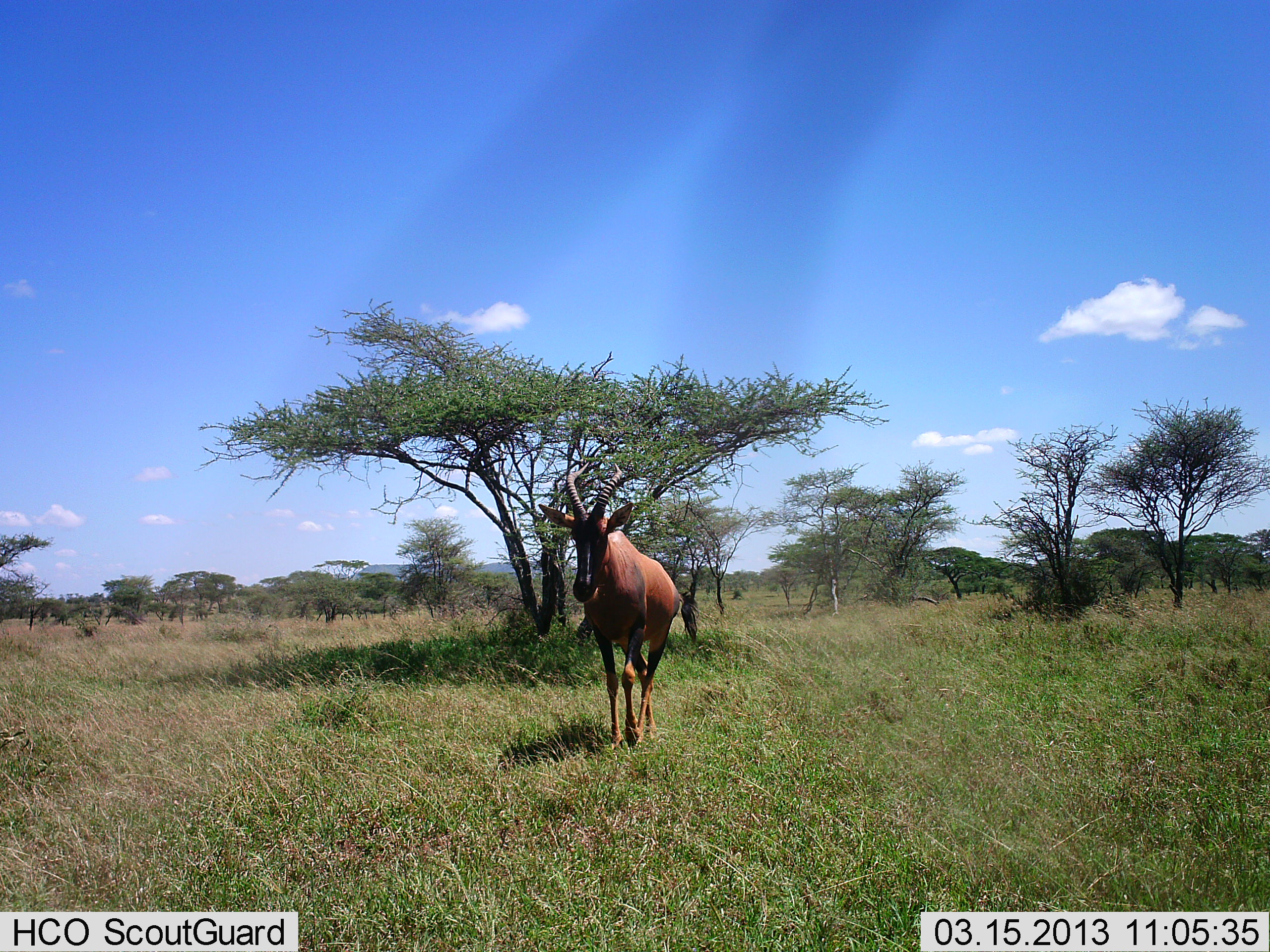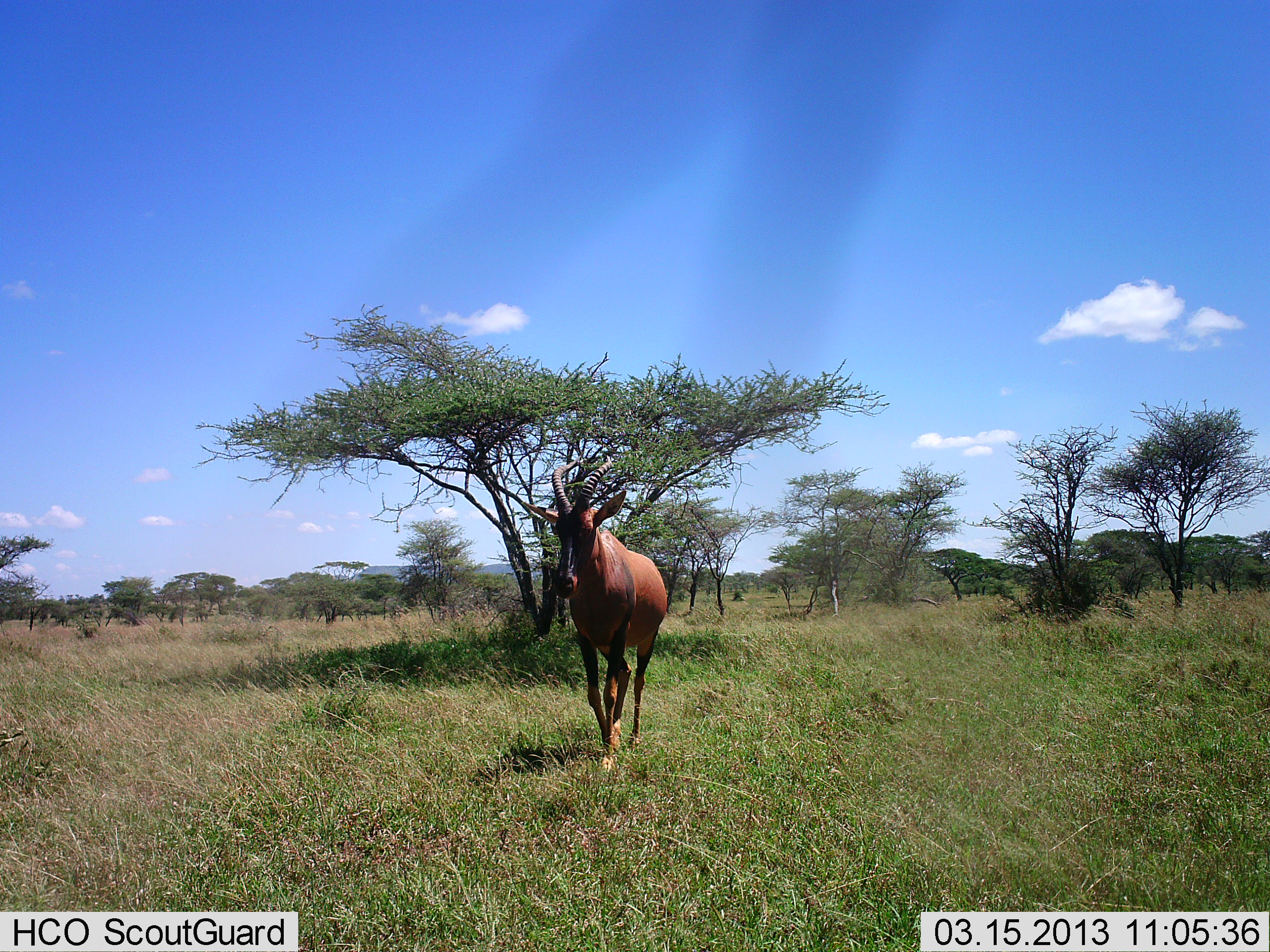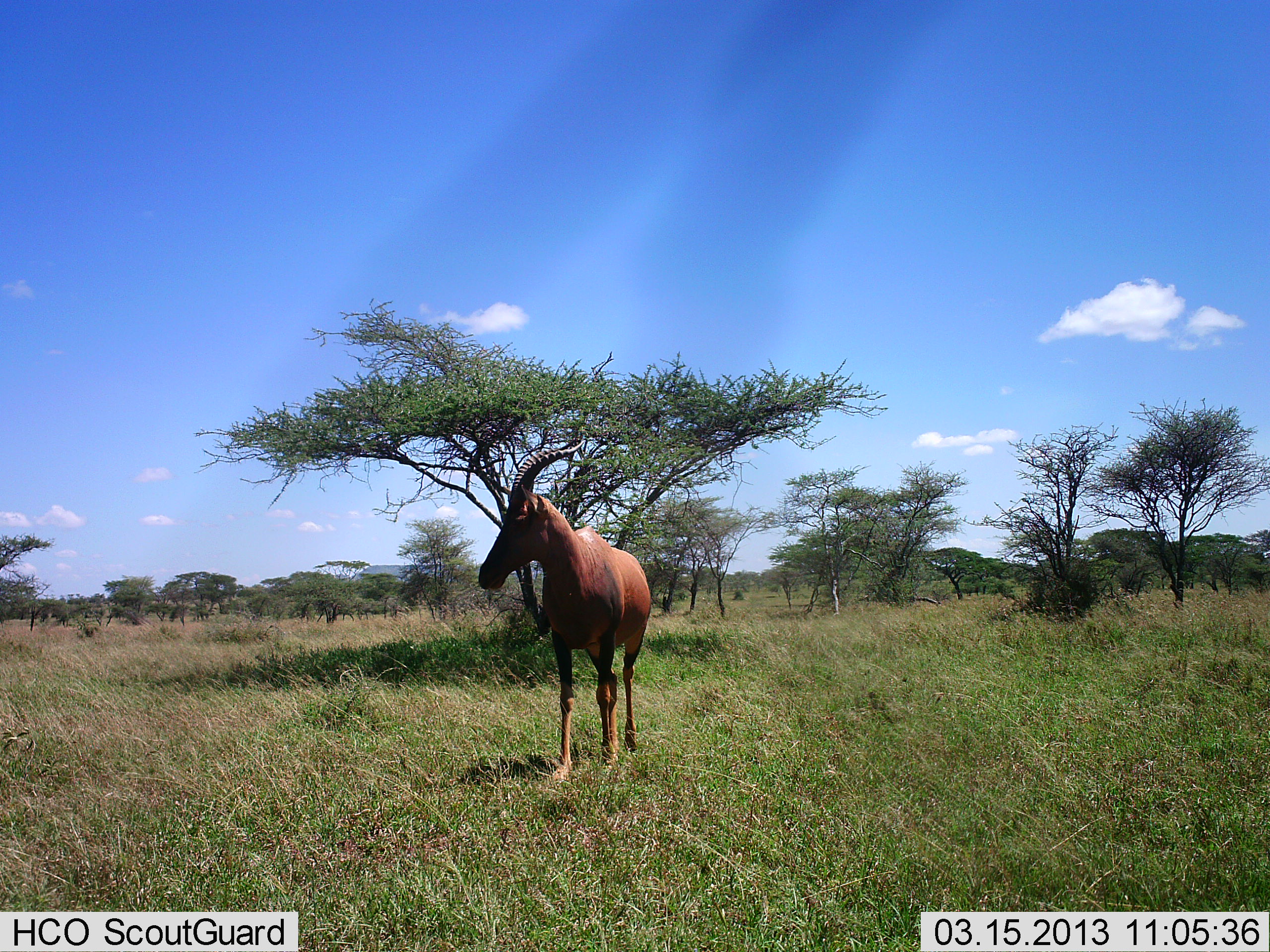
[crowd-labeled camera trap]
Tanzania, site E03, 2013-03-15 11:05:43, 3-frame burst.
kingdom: Animalia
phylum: Chordata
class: Mammalia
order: Artiodactyla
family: Bovidae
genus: Damaliscus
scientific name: Damaliscus lunatus jimela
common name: topi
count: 1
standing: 0%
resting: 0%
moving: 100%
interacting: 0%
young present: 0%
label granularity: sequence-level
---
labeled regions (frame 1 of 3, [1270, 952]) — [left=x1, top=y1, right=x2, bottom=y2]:
animal: [left=536, top=462, right=699, bottom=751]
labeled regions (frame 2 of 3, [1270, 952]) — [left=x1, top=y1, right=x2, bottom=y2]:
animal: [left=523, top=455, right=670, bottom=774]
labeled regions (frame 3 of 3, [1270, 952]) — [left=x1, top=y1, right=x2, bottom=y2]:
animal: [left=477, top=437, right=652, bottom=781]